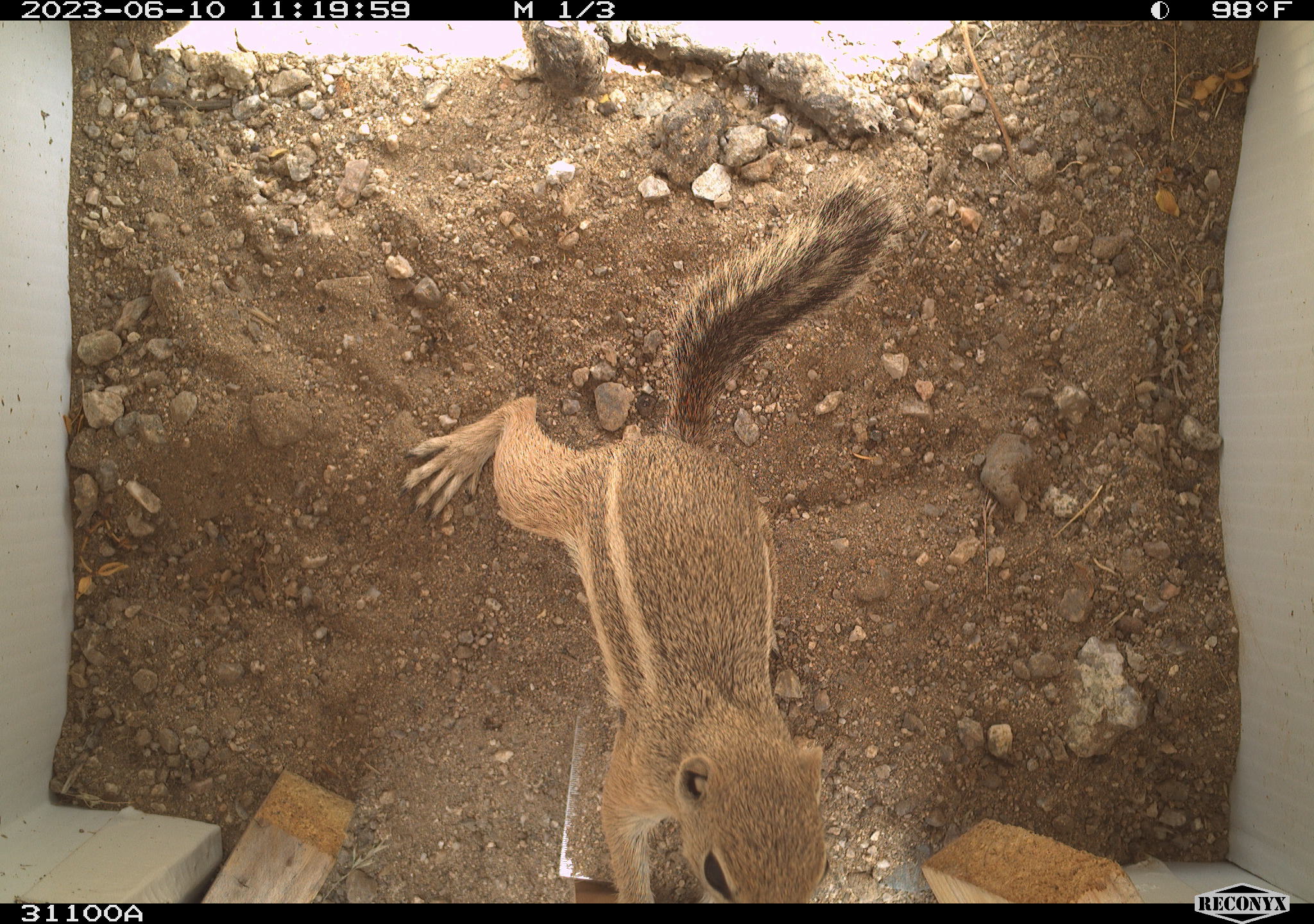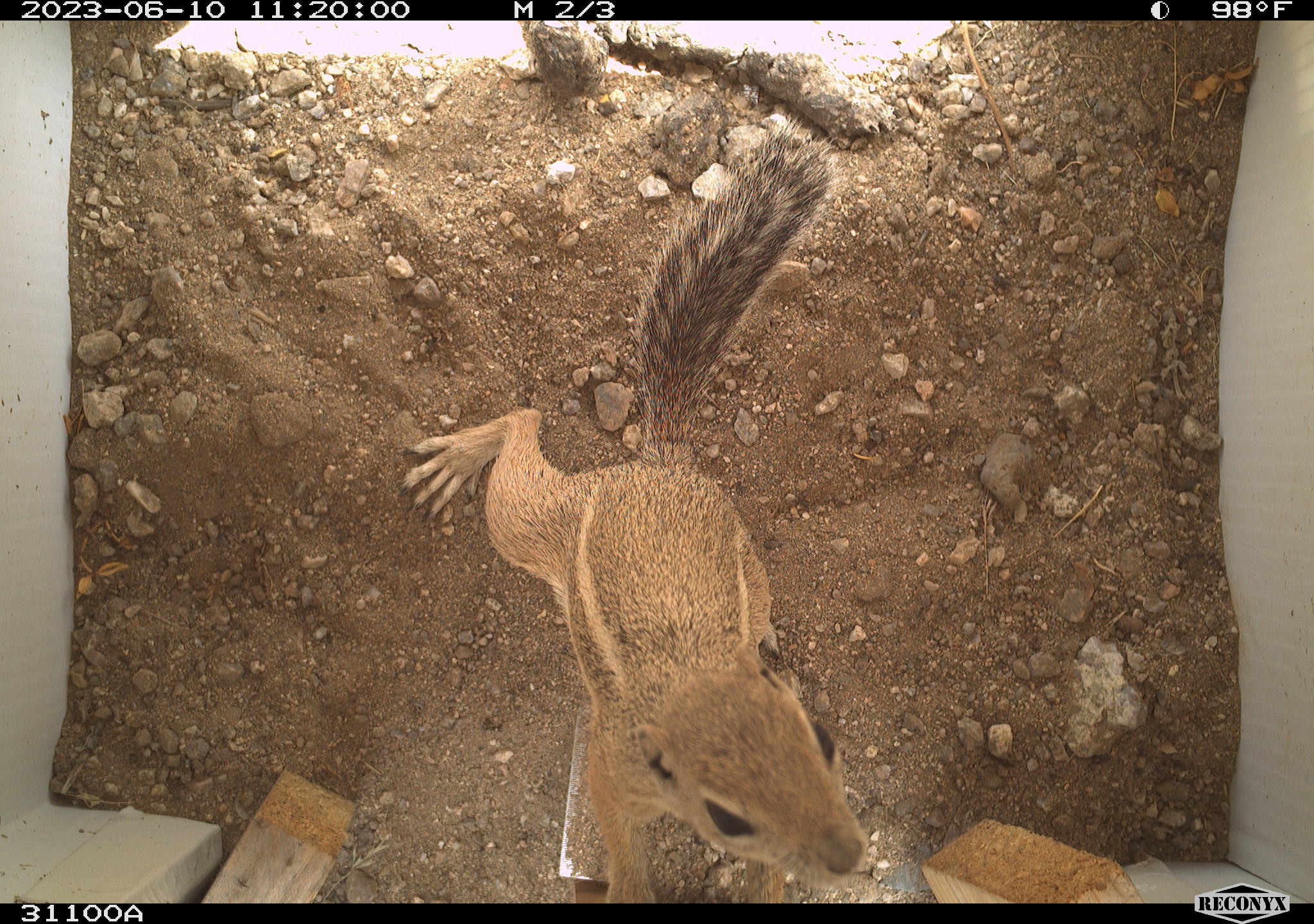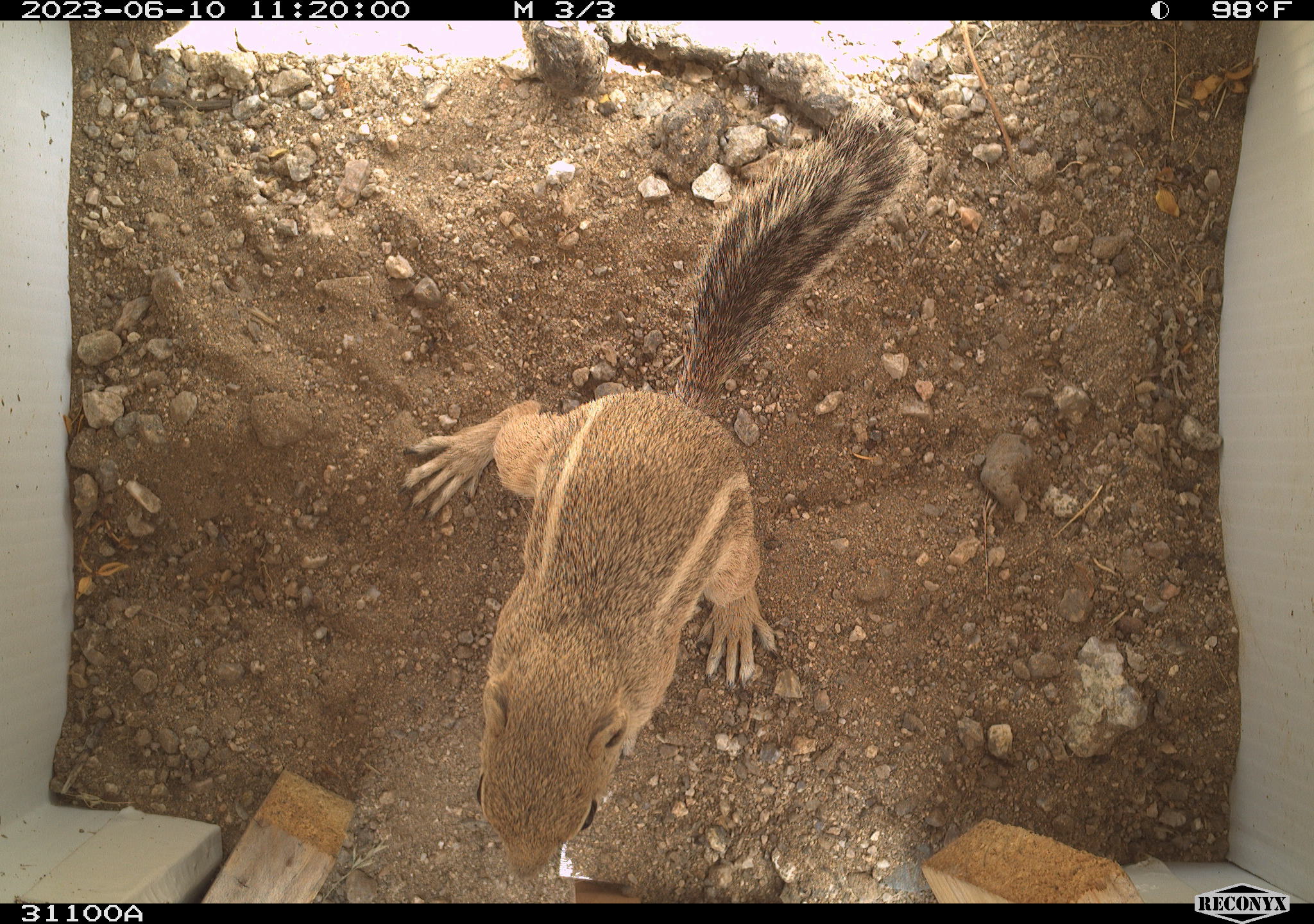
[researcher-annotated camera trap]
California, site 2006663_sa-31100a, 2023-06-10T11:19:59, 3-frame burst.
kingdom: Animalia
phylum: Chordata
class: Mammalia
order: Rodentia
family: Sciuridae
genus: Ammospermophilus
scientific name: Ammospermophilus leucurus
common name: white-tailed antelope squirrel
White-tailed antelope squirrel (Ammospermophilus leucurus).